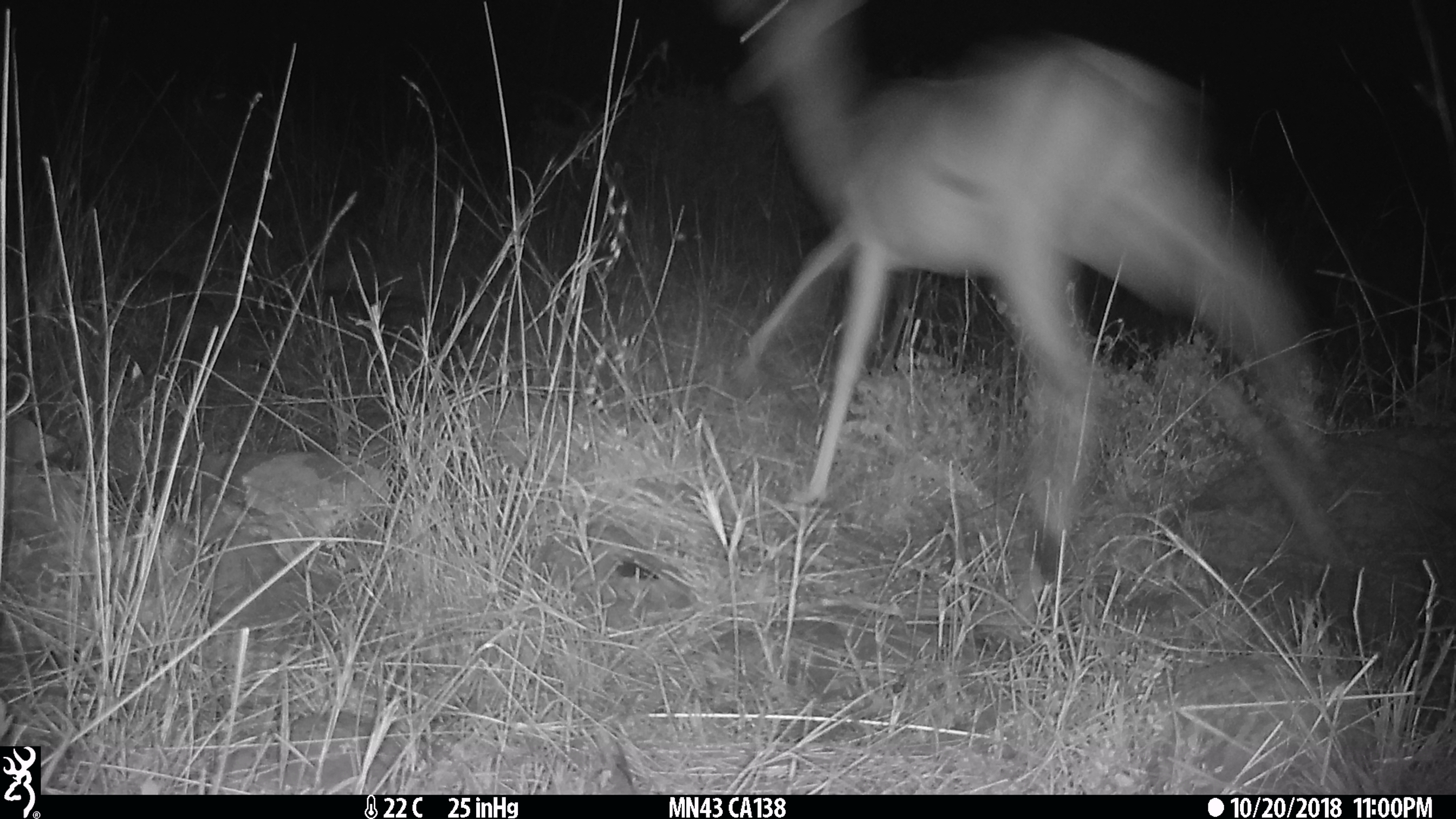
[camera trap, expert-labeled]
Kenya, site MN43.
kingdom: Animalia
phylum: Chordata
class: Mammalia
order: Artiodactyla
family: Bovidae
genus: Aepyceros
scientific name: Aepyceros melampus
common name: impala